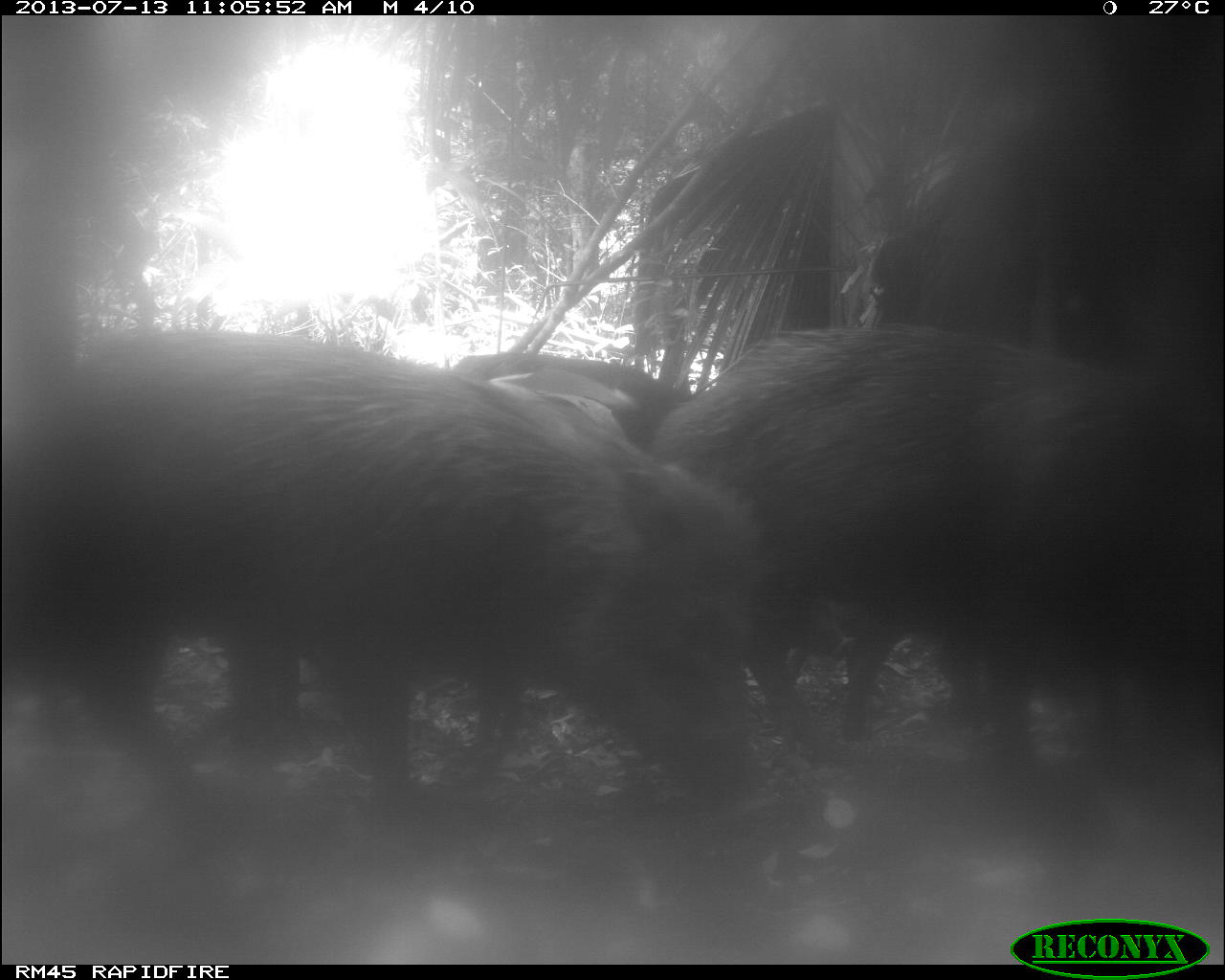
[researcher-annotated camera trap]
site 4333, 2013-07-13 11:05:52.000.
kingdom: Animalia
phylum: Chordata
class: Mammalia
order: Artiodactyla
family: Tayassuidae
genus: Tayassu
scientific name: Tayassu pecari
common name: white-lipped peccary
Tayassu pecari (white-lipped peccary), count 4.